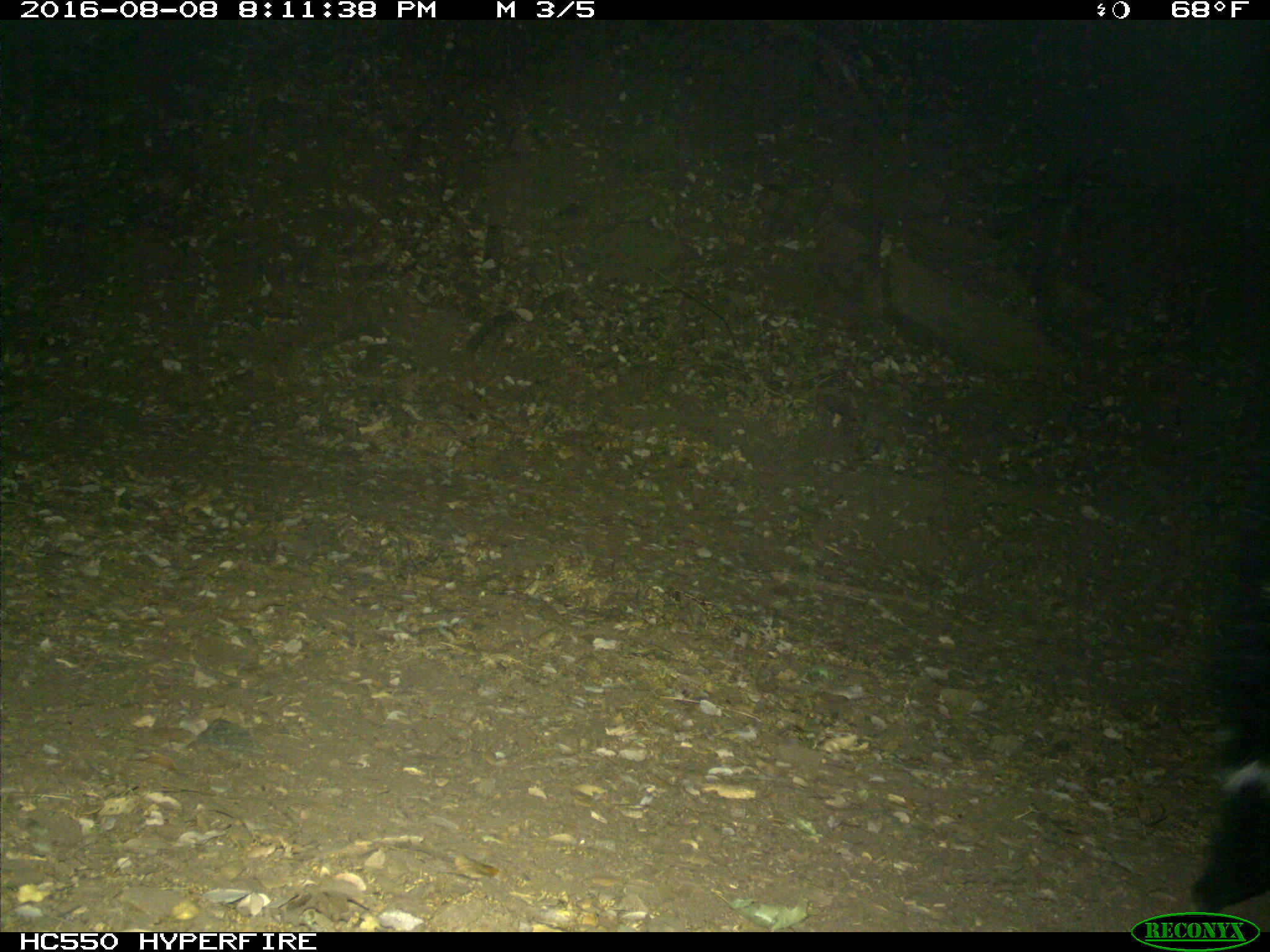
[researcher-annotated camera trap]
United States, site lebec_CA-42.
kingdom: Animalia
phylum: Chordata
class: Mammalia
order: Carnivora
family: Mephitidae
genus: Mephitis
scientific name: Mephitis mephitis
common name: striped skunk